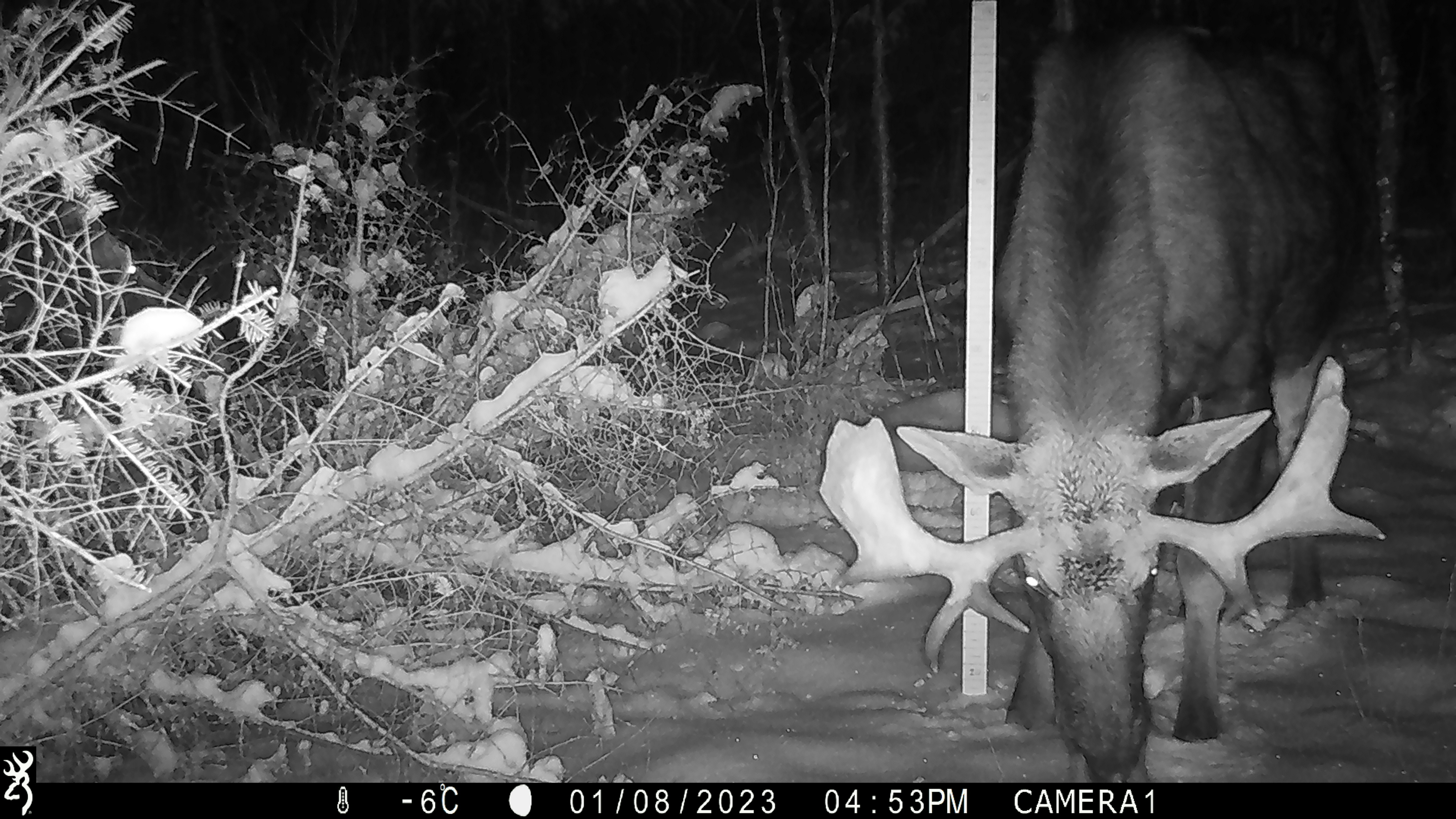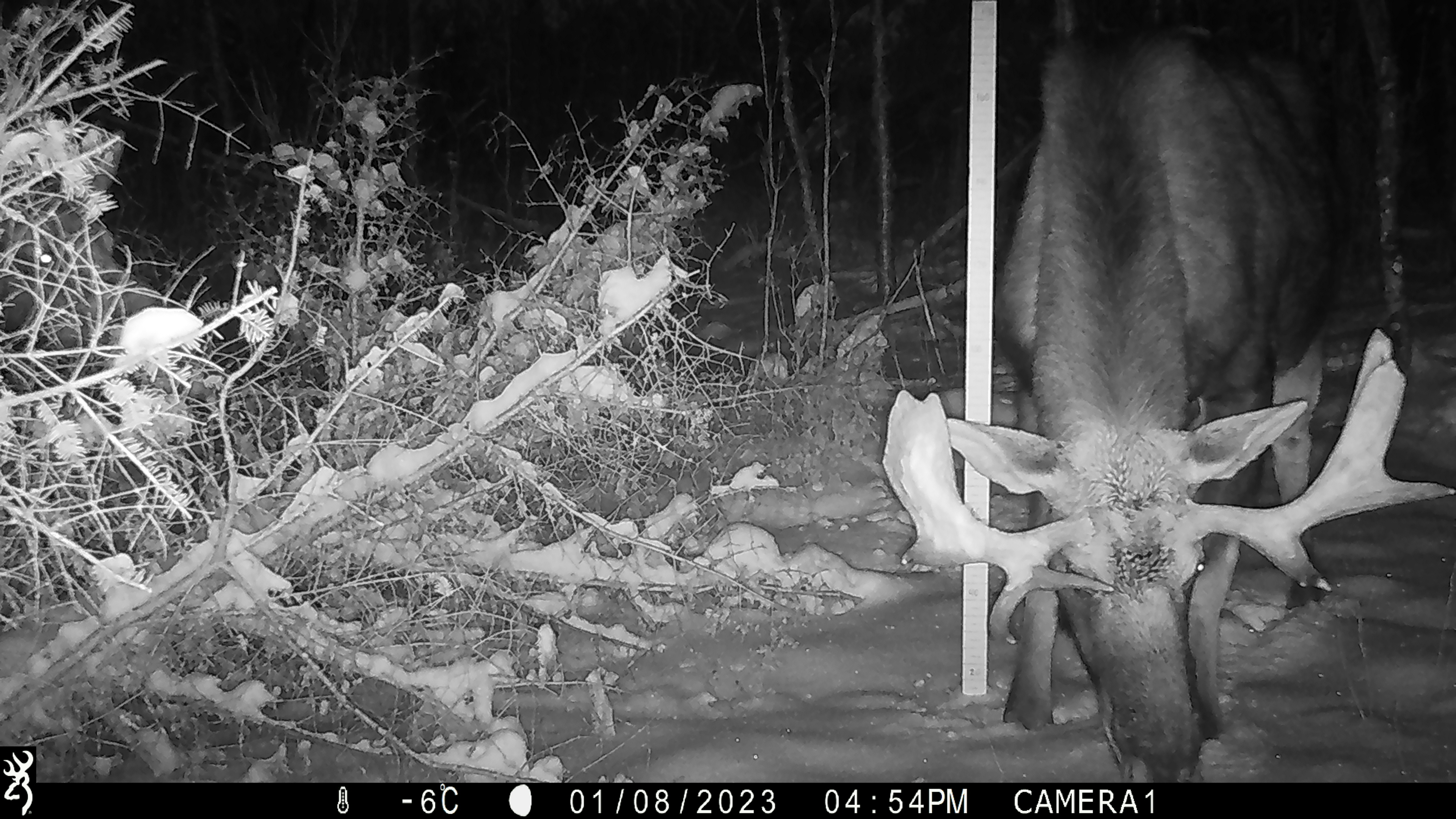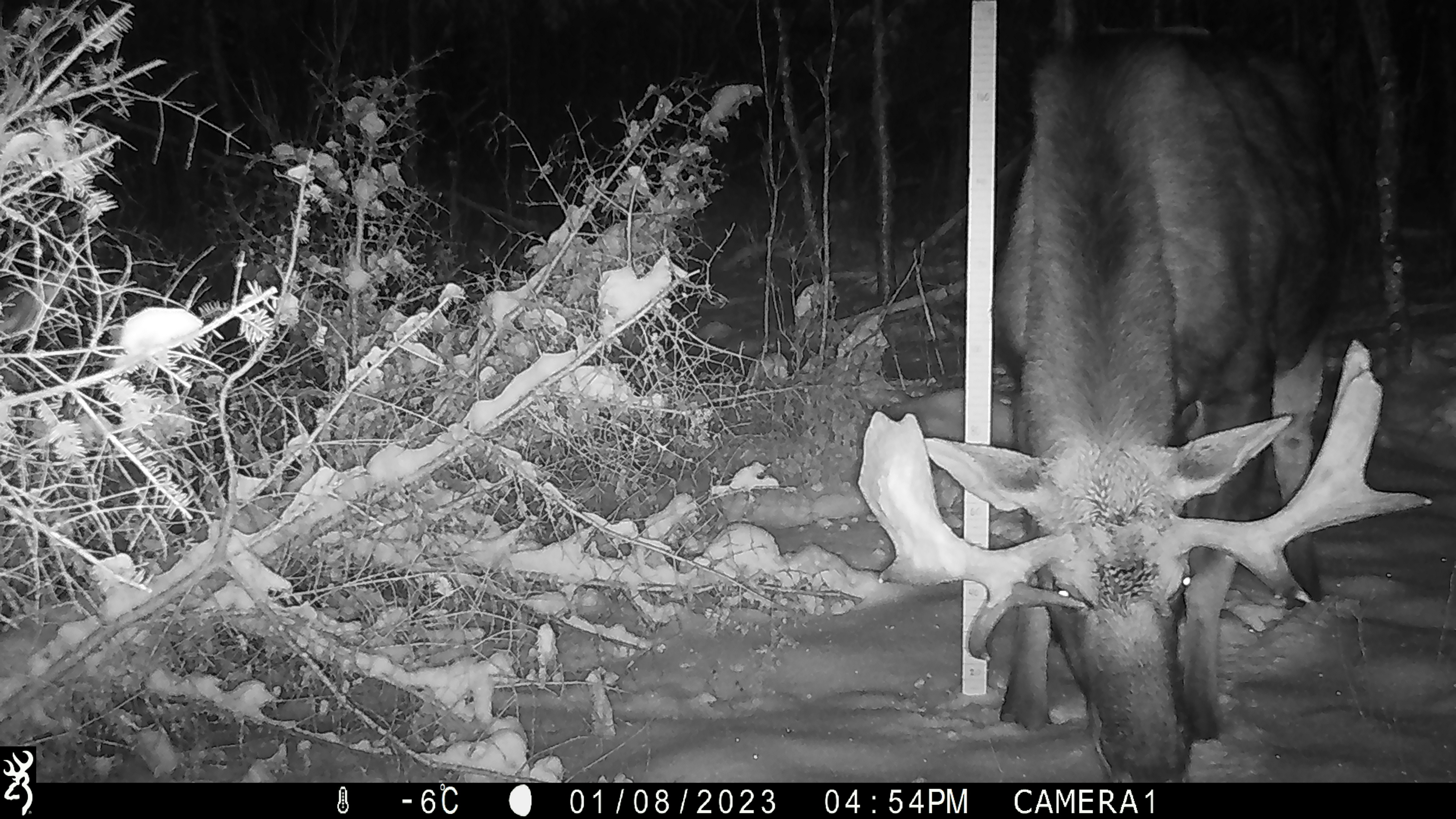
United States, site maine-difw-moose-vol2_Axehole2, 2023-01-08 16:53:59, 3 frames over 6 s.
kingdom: Animalia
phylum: Chordata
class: Mammalia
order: Artiodactyla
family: Cervidae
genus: Alces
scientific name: Alces alces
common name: moose